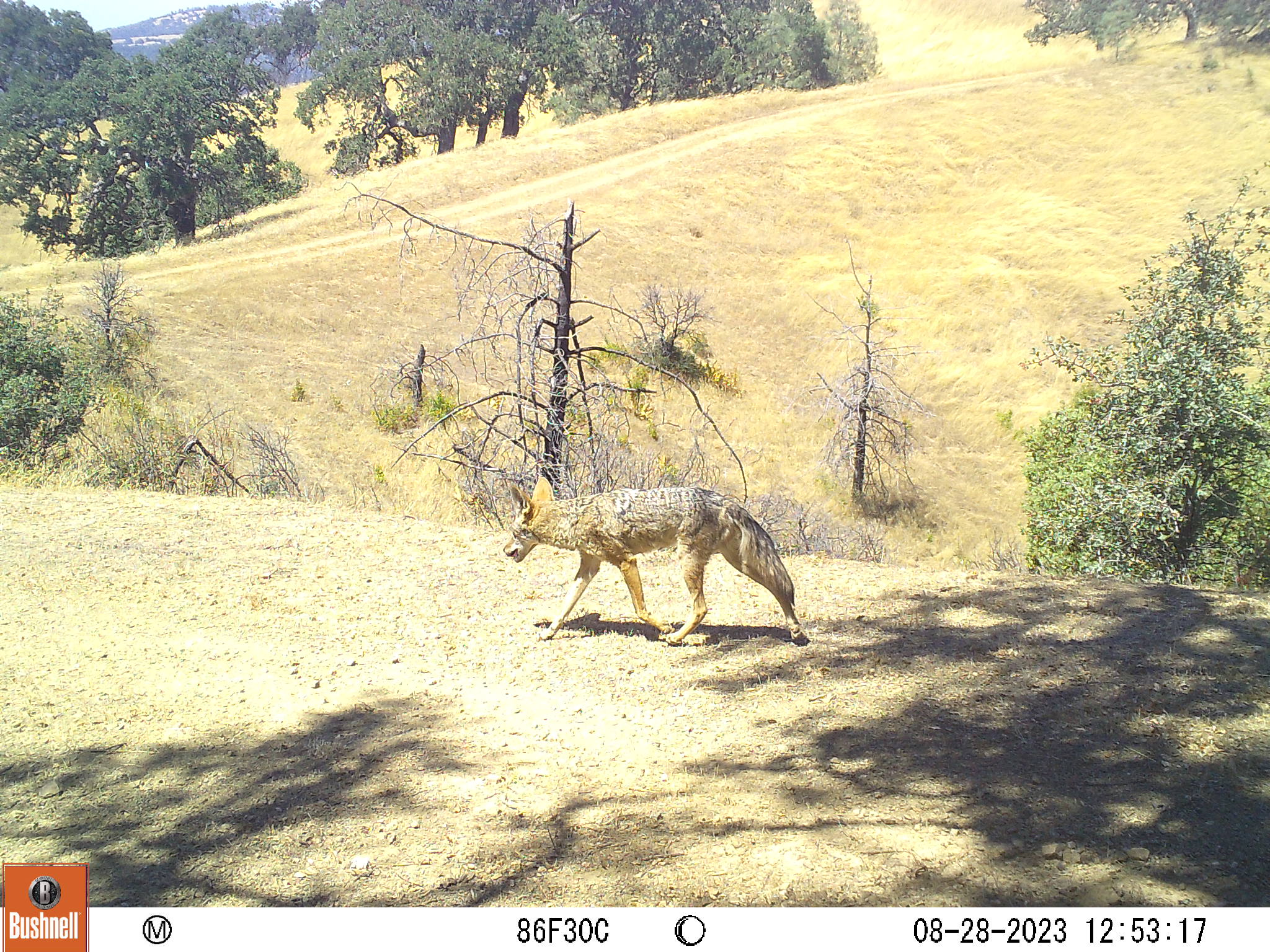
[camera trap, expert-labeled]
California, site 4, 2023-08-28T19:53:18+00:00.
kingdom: Animalia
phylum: Chordata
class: Mammalia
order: Carnivora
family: Canidae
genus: Canis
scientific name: Canis latrans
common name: coyote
Coyote (Canis latrans).